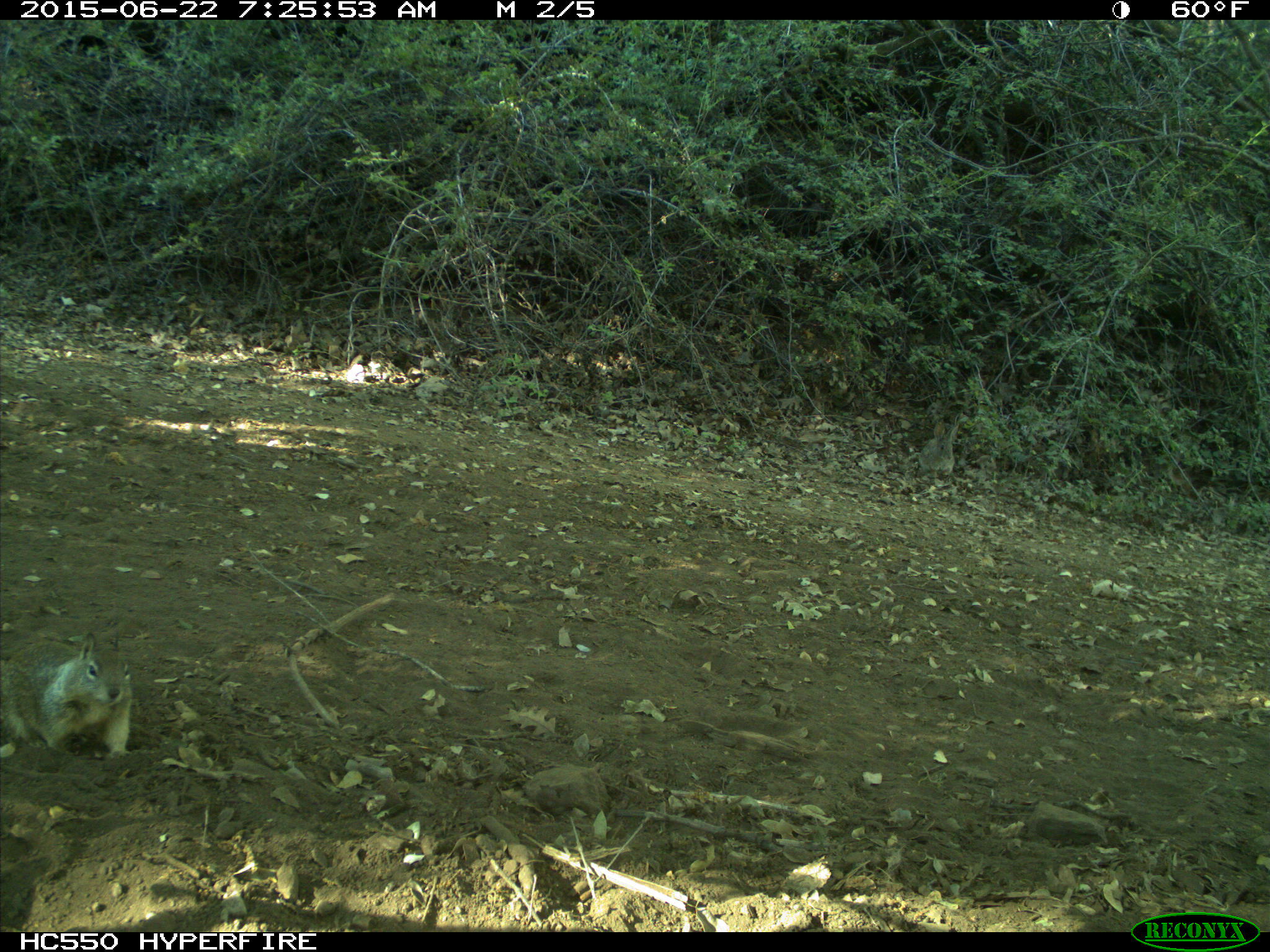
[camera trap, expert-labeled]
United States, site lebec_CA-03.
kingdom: Animalia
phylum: Chordata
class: Mammalia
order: Rodentia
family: Sciuridae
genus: Otospermophilus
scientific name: Otospermophilus beecheyi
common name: california ground squirrel